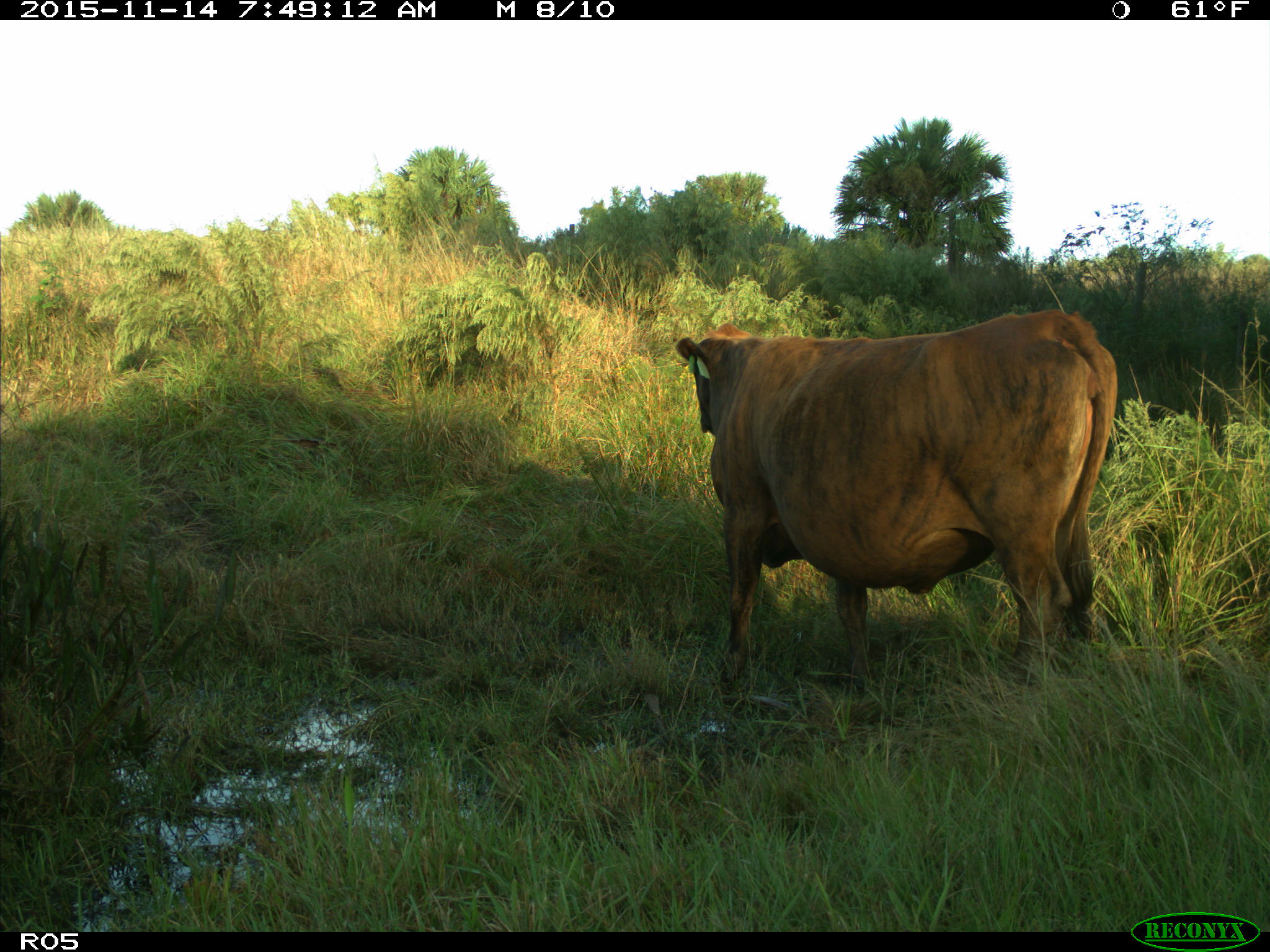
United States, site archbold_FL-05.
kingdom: Animalia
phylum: Chordata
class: Mammalia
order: Artiodactyla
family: Bovidae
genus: Bos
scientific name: Bos taurus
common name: domestic cow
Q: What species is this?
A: Bos taurus (domestic cow).